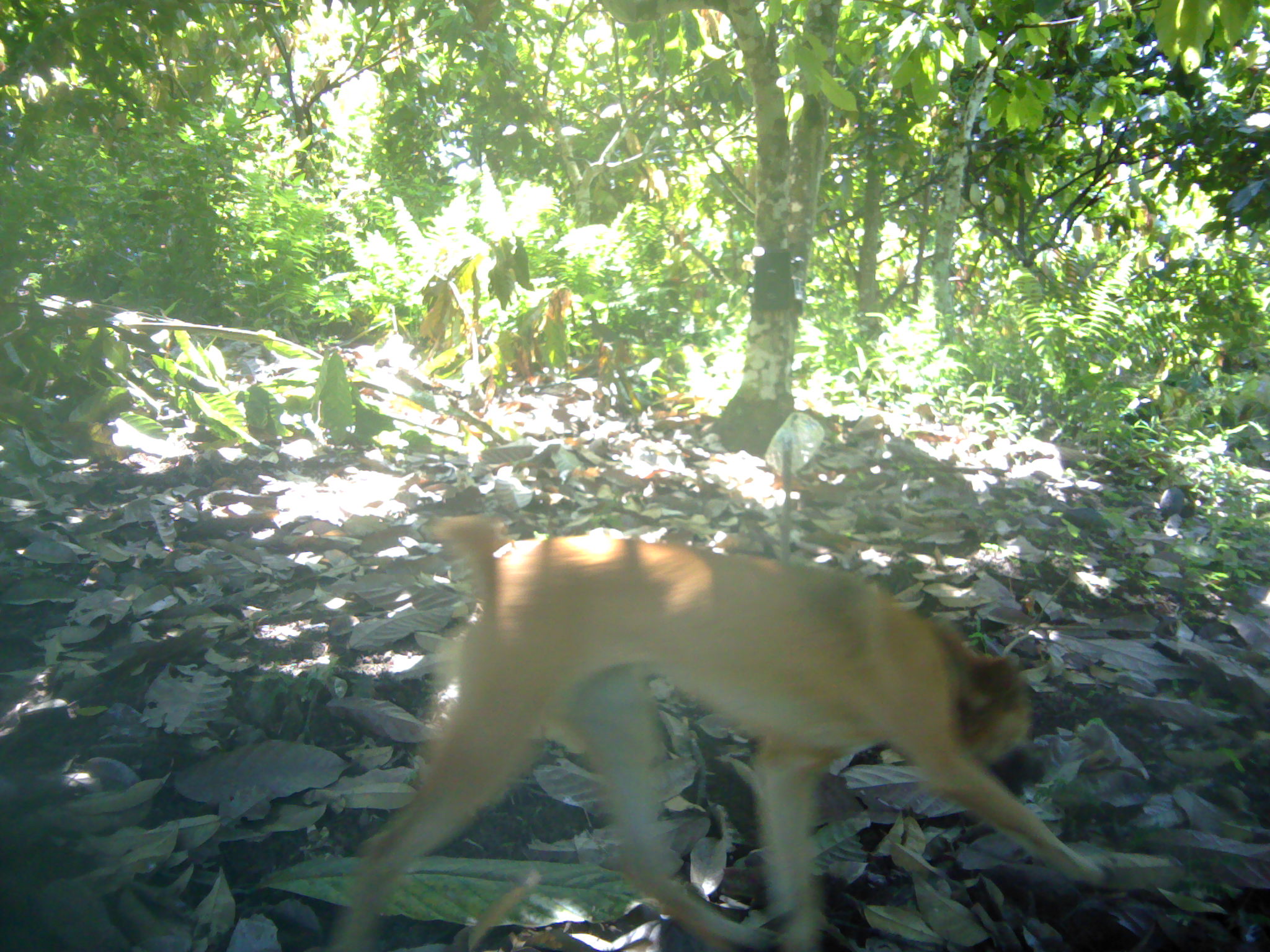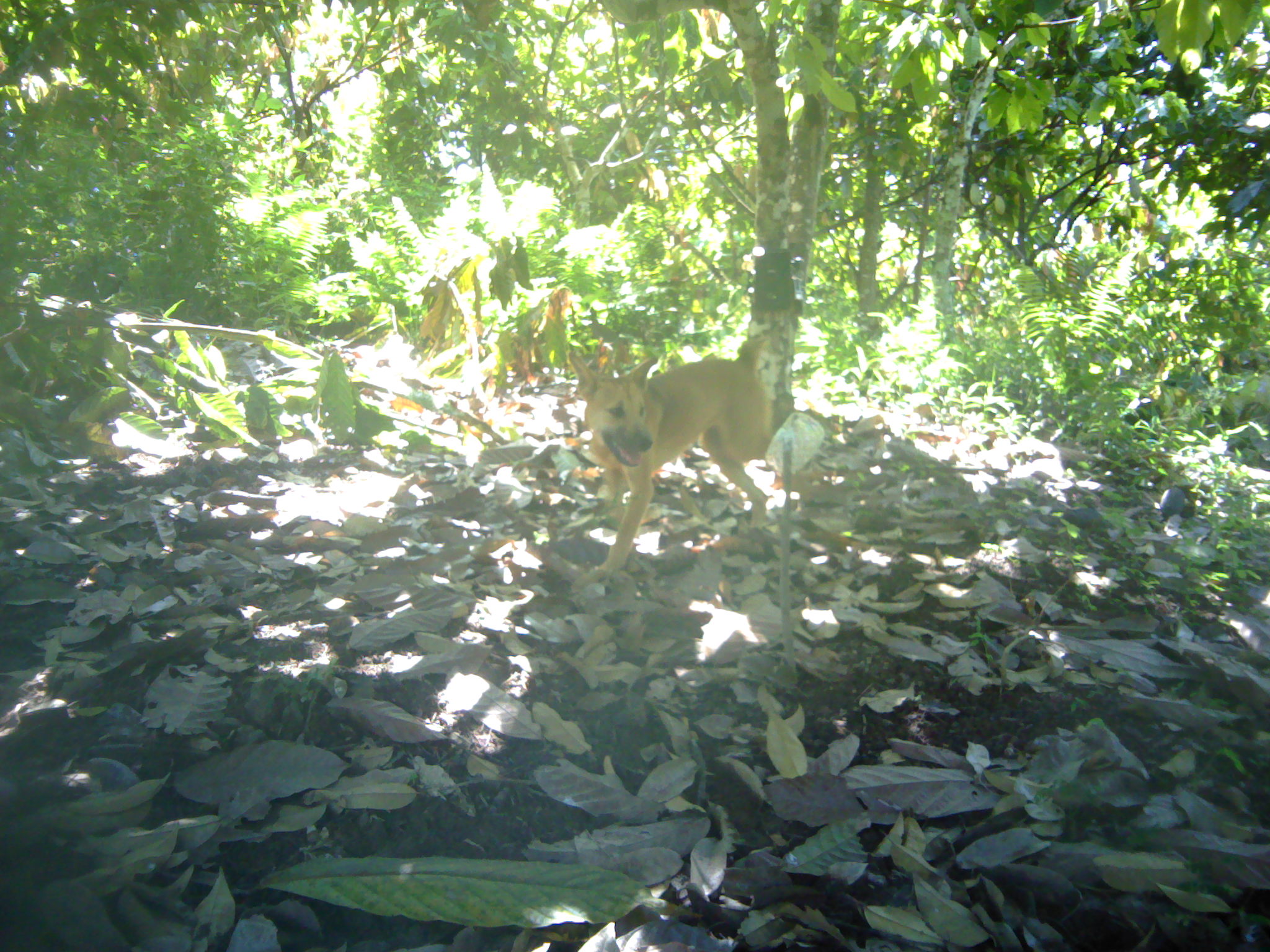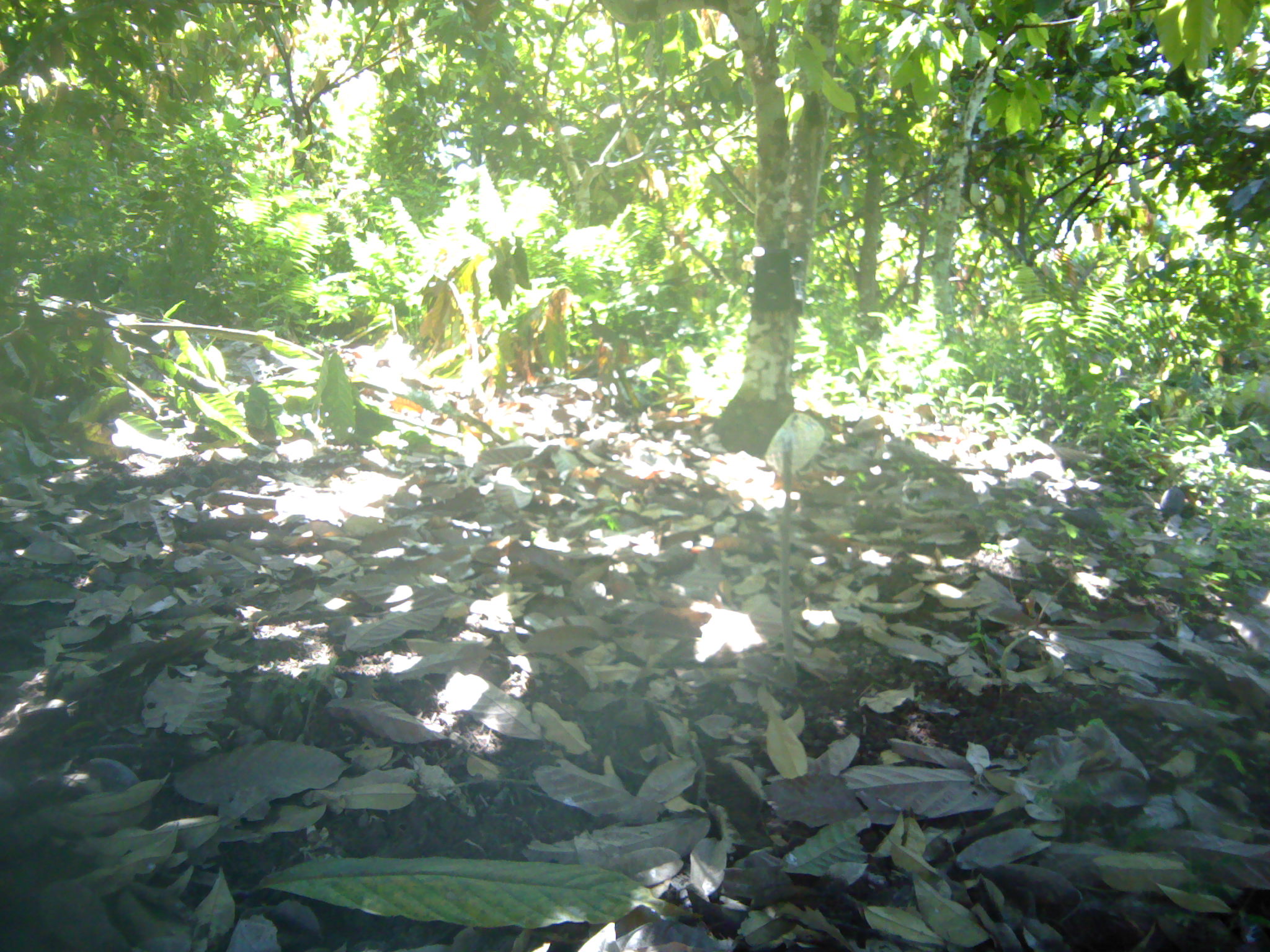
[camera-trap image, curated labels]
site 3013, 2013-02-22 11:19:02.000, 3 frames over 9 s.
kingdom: Animalia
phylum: Chordata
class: Mammalia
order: Carnivora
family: Canidae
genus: Canis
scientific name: Canis familiaris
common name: domestic dog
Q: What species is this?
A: Canis familiaris (domestic dog).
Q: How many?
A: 1.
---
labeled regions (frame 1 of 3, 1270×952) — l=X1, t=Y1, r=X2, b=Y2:
canis familiaris: l=323, t=511, r=1106, b=952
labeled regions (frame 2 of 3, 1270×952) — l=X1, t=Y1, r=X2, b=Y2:
canis familiaris: l=565, t=335, r=778, b=578